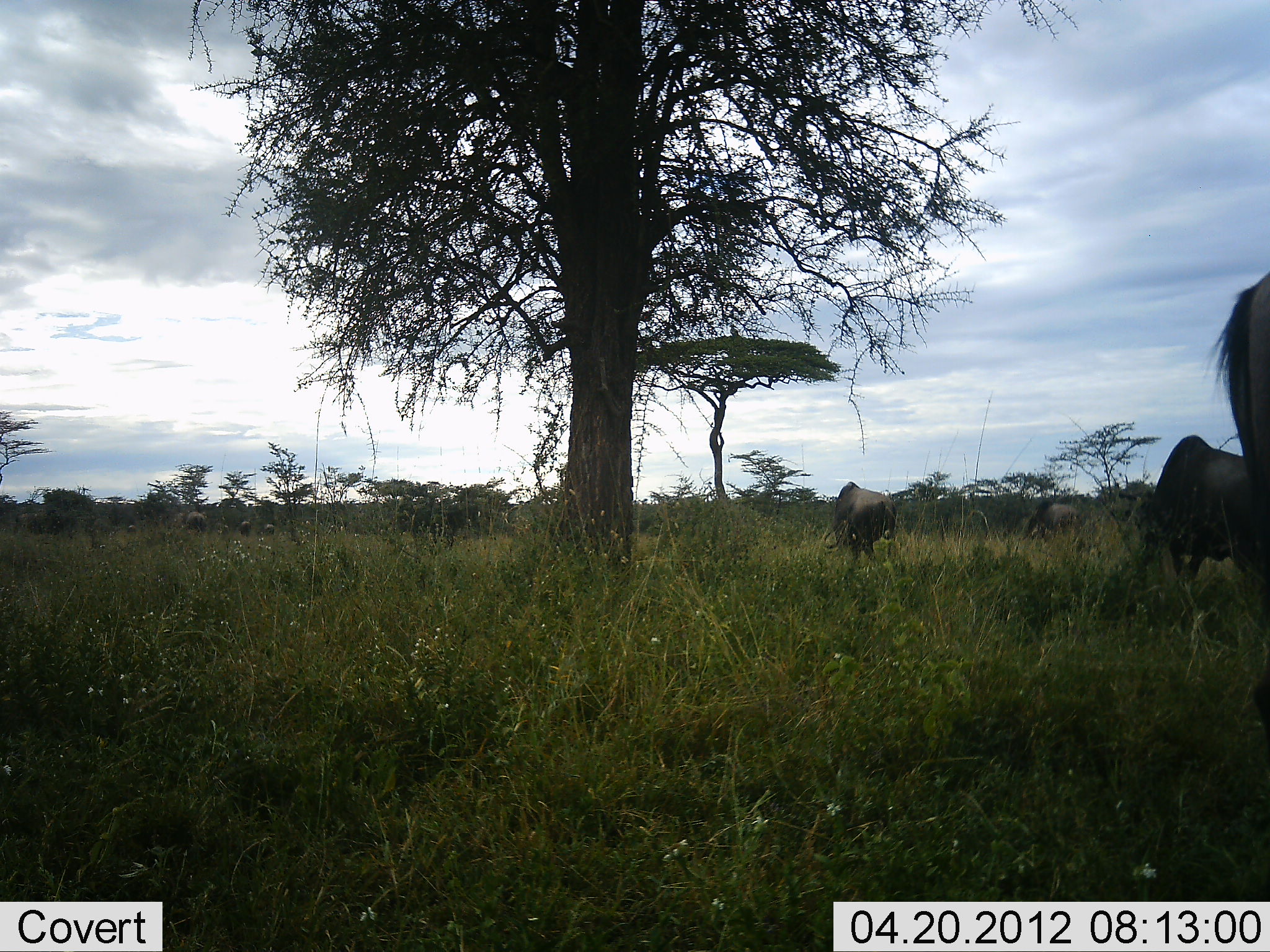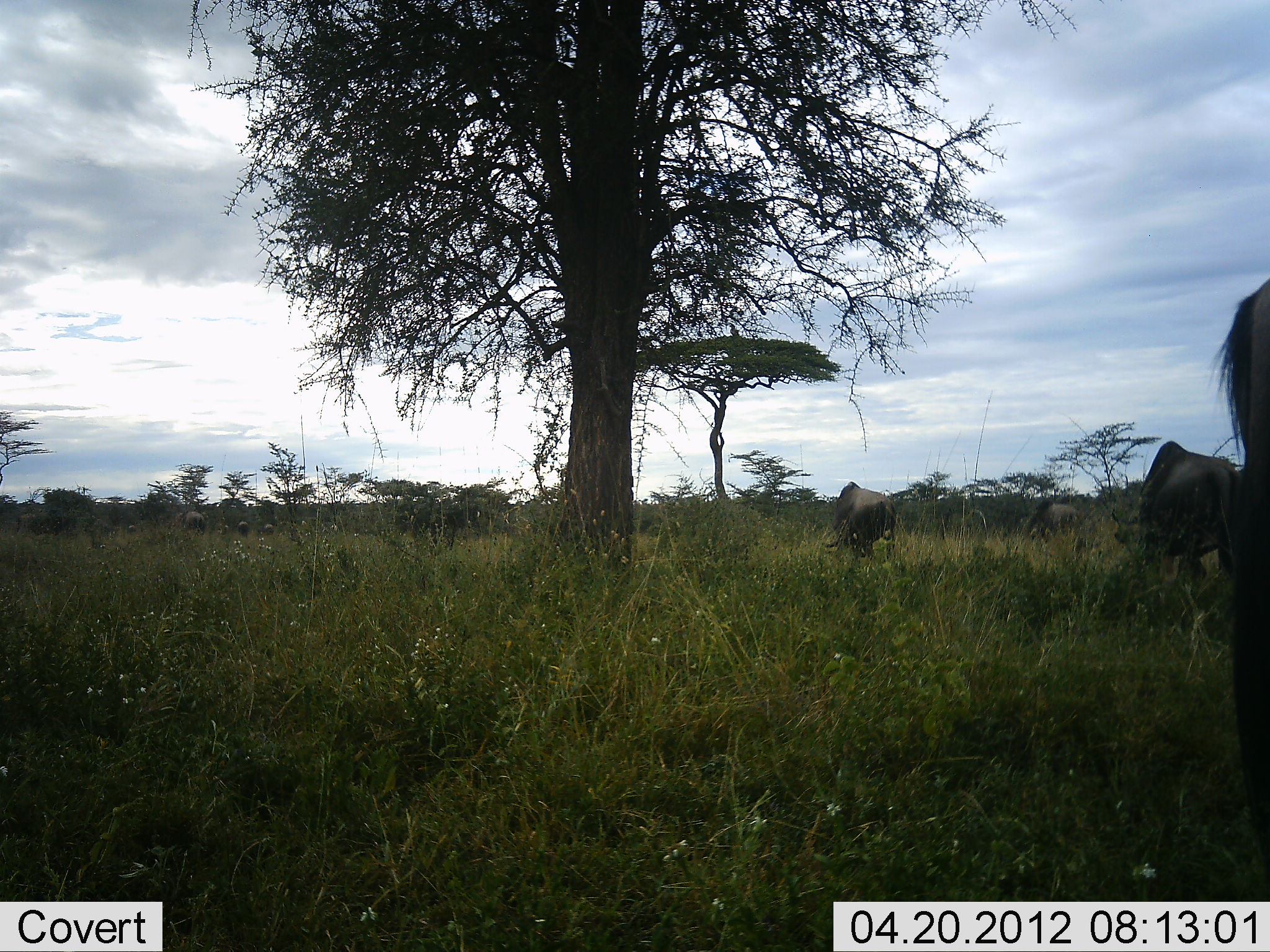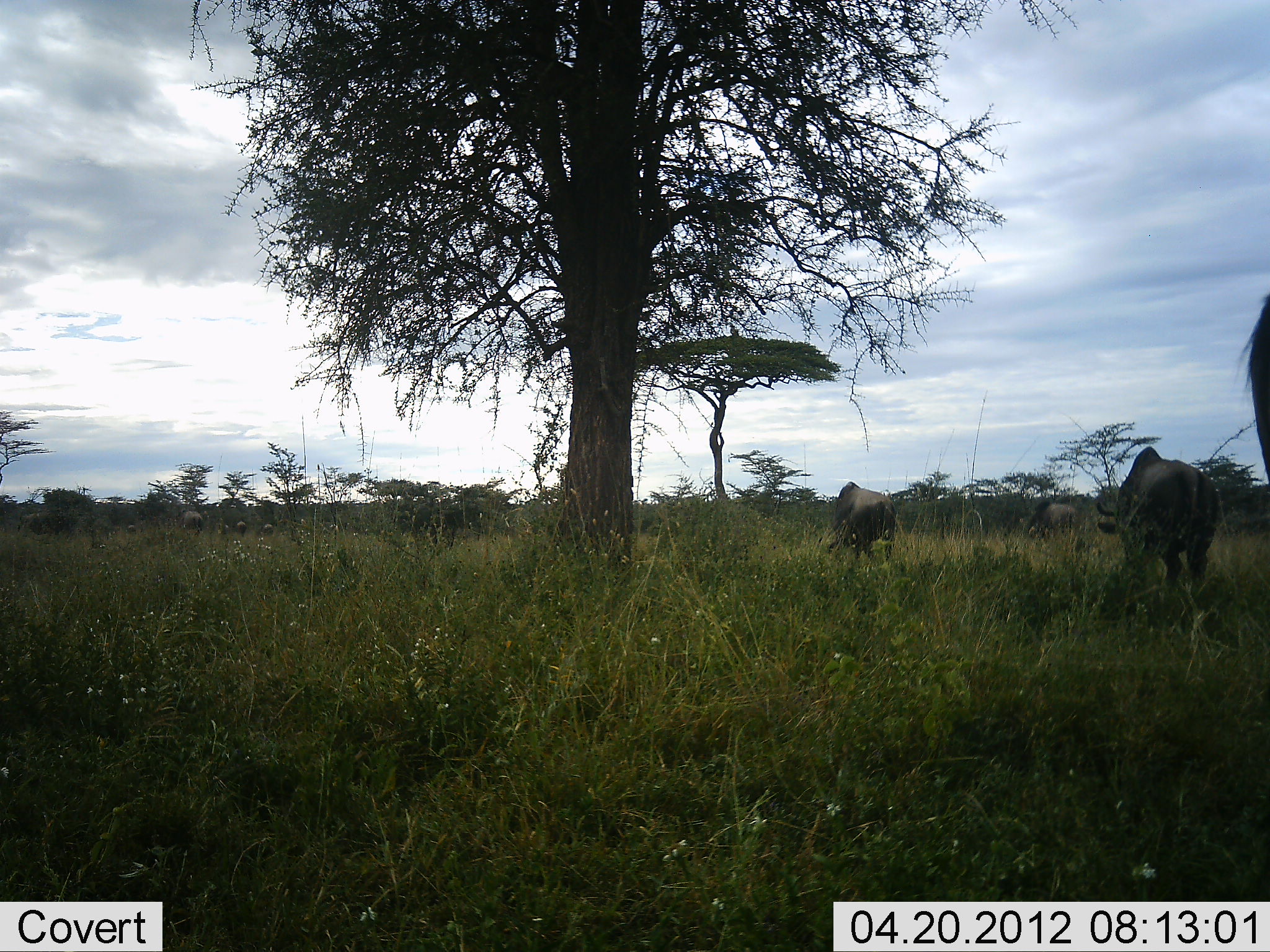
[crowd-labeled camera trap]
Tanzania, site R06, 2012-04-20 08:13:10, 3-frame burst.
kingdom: Animalia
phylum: Chordata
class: Mammalia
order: Artiodactyla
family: Bovidae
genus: Connochaetes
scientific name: Connochaetes taurinus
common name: blue wildebeest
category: wildebeest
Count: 5.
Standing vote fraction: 35%.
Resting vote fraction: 0%.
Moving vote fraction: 69%.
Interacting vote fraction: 0%.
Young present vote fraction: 4%.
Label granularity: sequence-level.